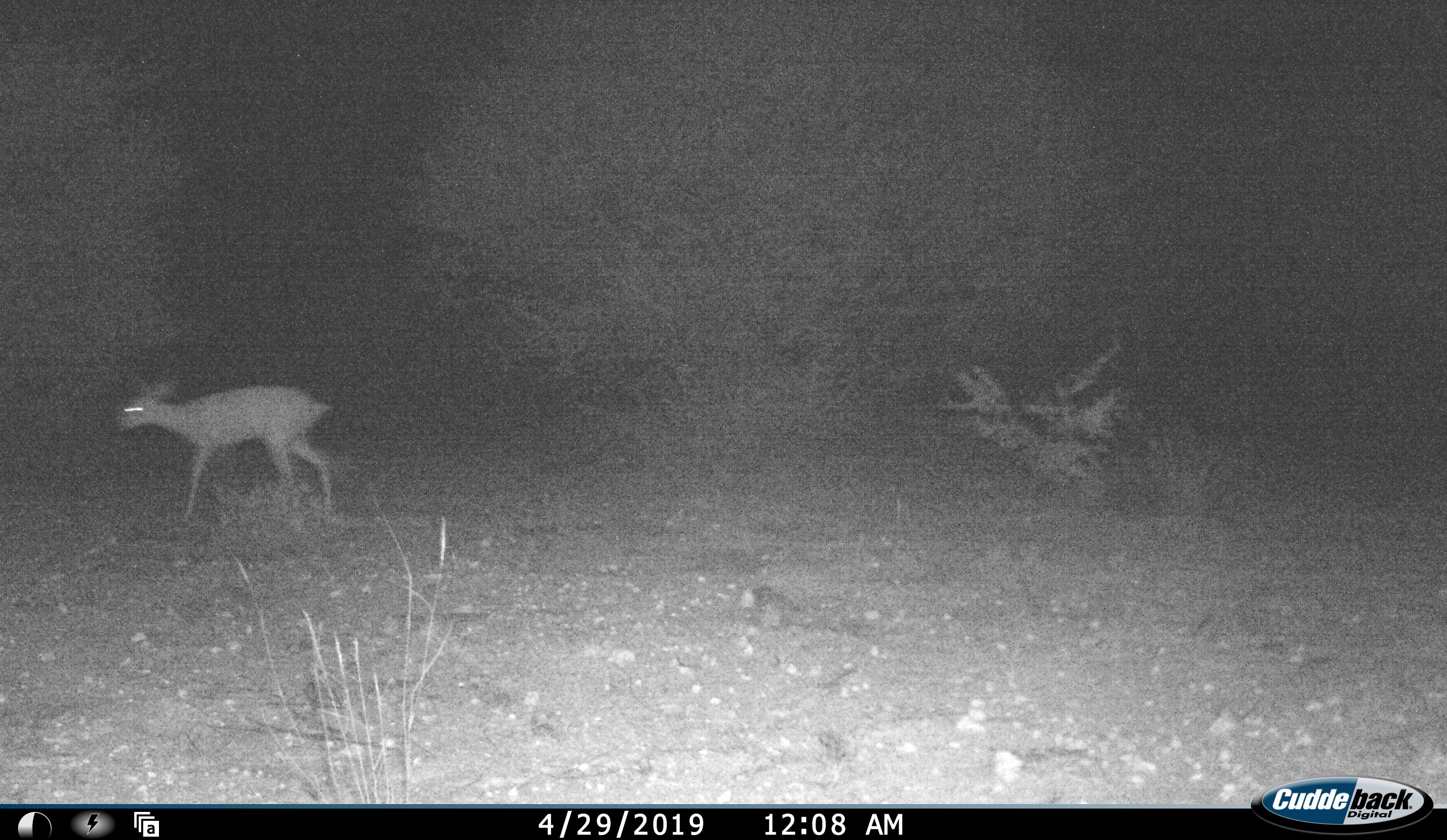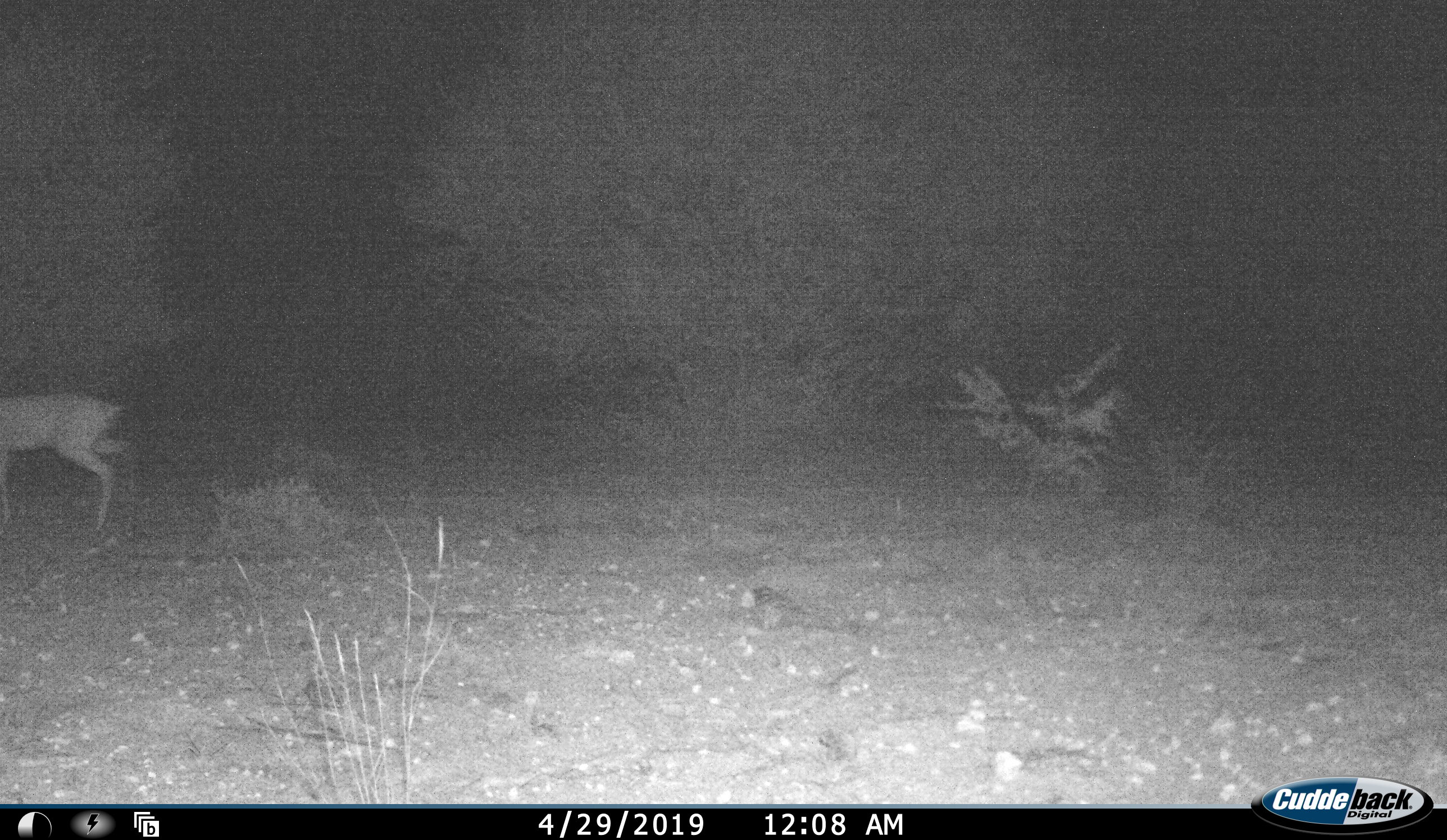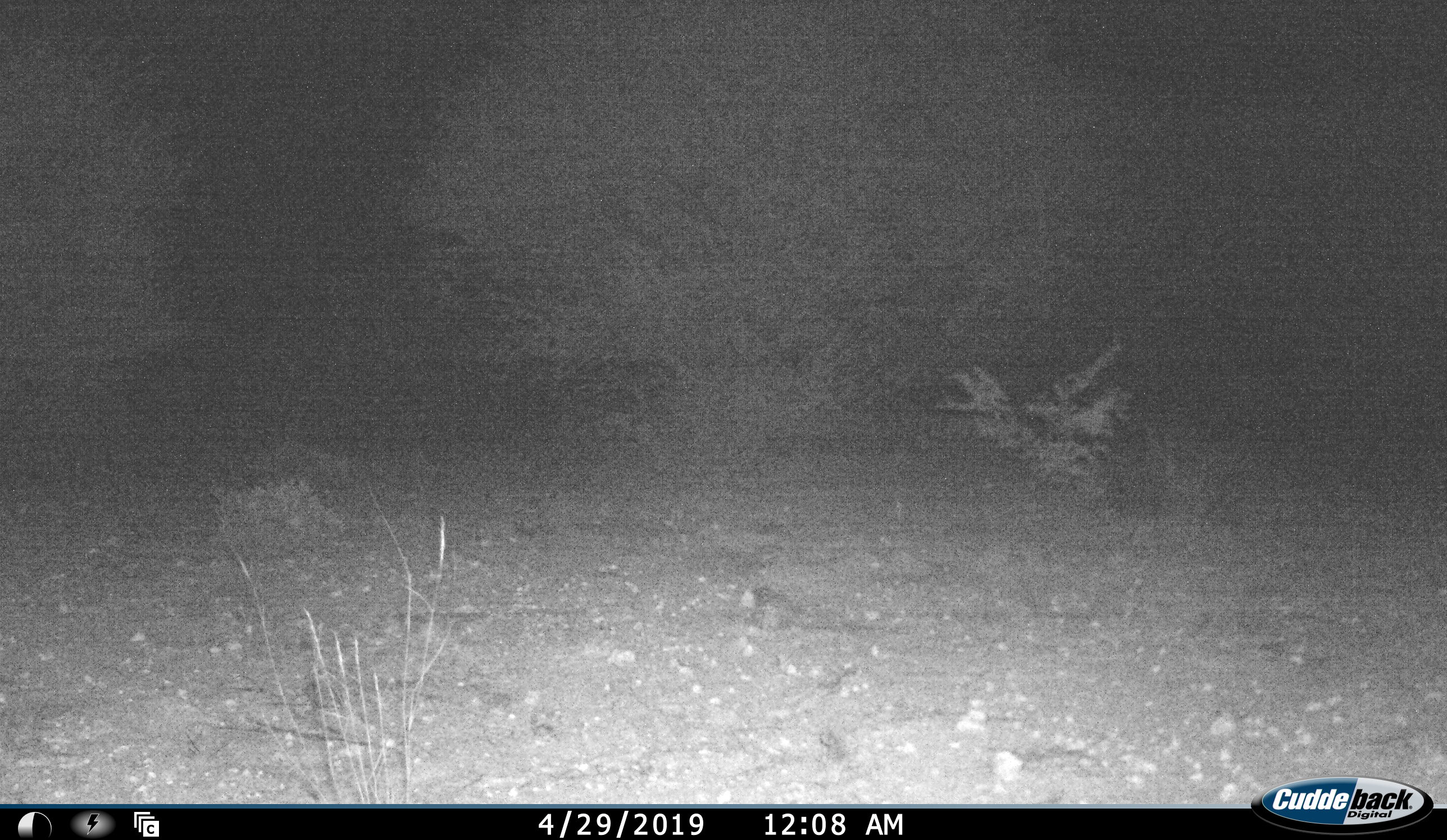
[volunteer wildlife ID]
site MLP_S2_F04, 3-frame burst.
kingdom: Animalia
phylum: Chordata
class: Mammalia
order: Artiodactyla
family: Bovidae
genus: Raphicerus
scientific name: Raphicerus campestris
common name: steenbok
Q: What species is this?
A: Steenbok (Raphicerus campestris).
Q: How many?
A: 1.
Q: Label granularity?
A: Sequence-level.